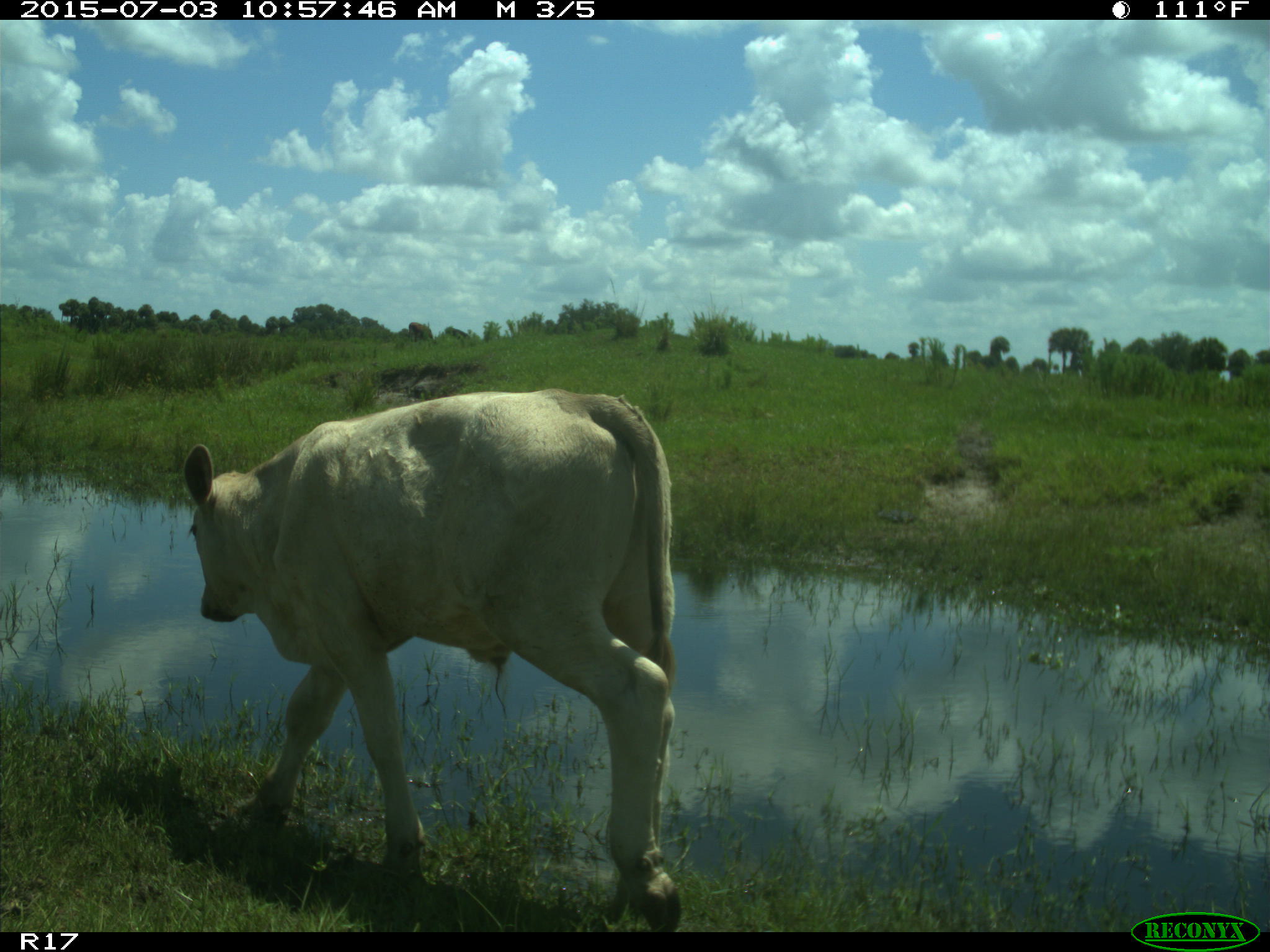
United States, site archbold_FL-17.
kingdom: Animalia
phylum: Chordata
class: Mammalia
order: Artiodactyla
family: Bovidae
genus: Bos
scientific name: Bos taurus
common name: domestic cow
Bos taurus (domestic cow).